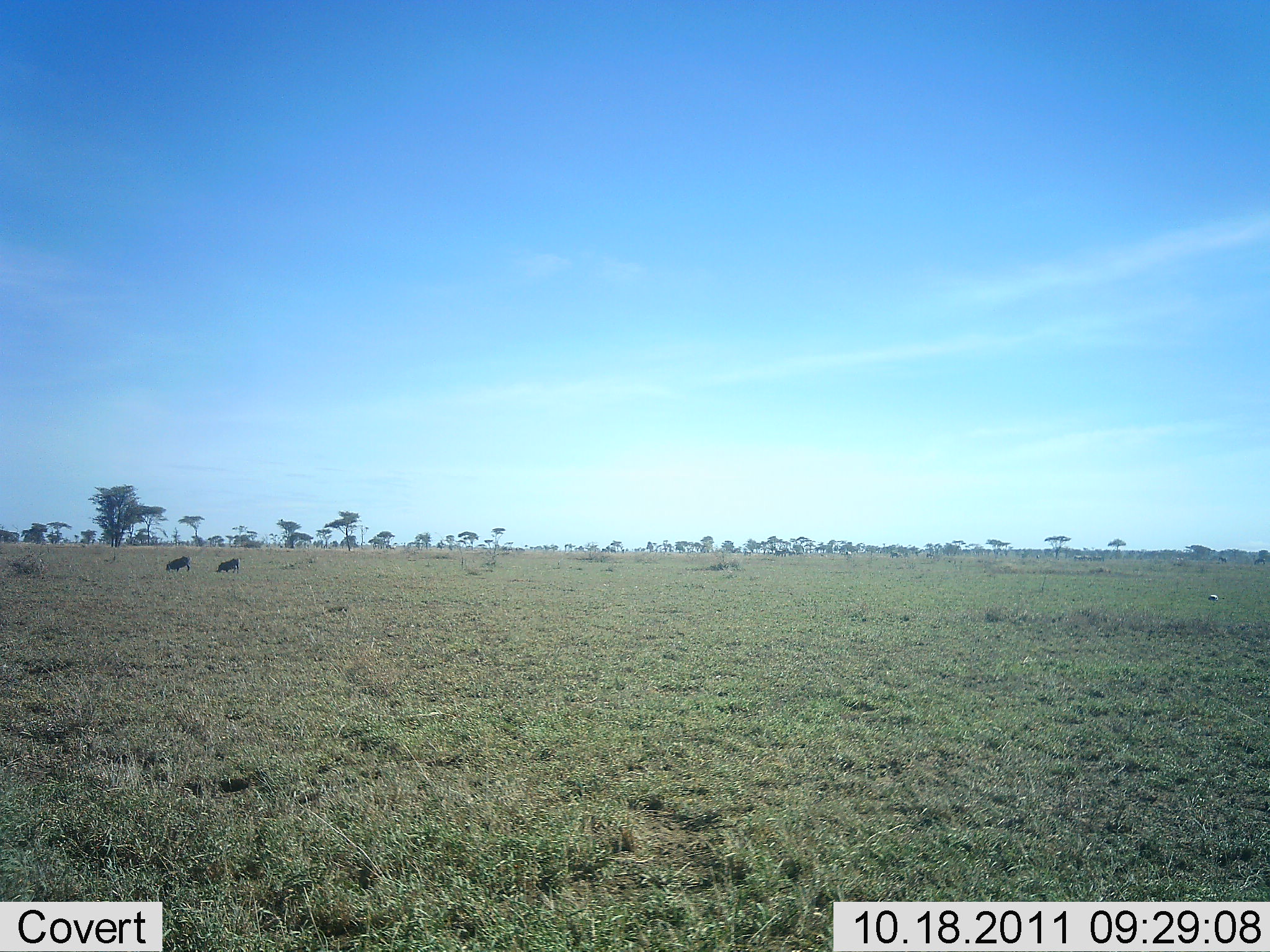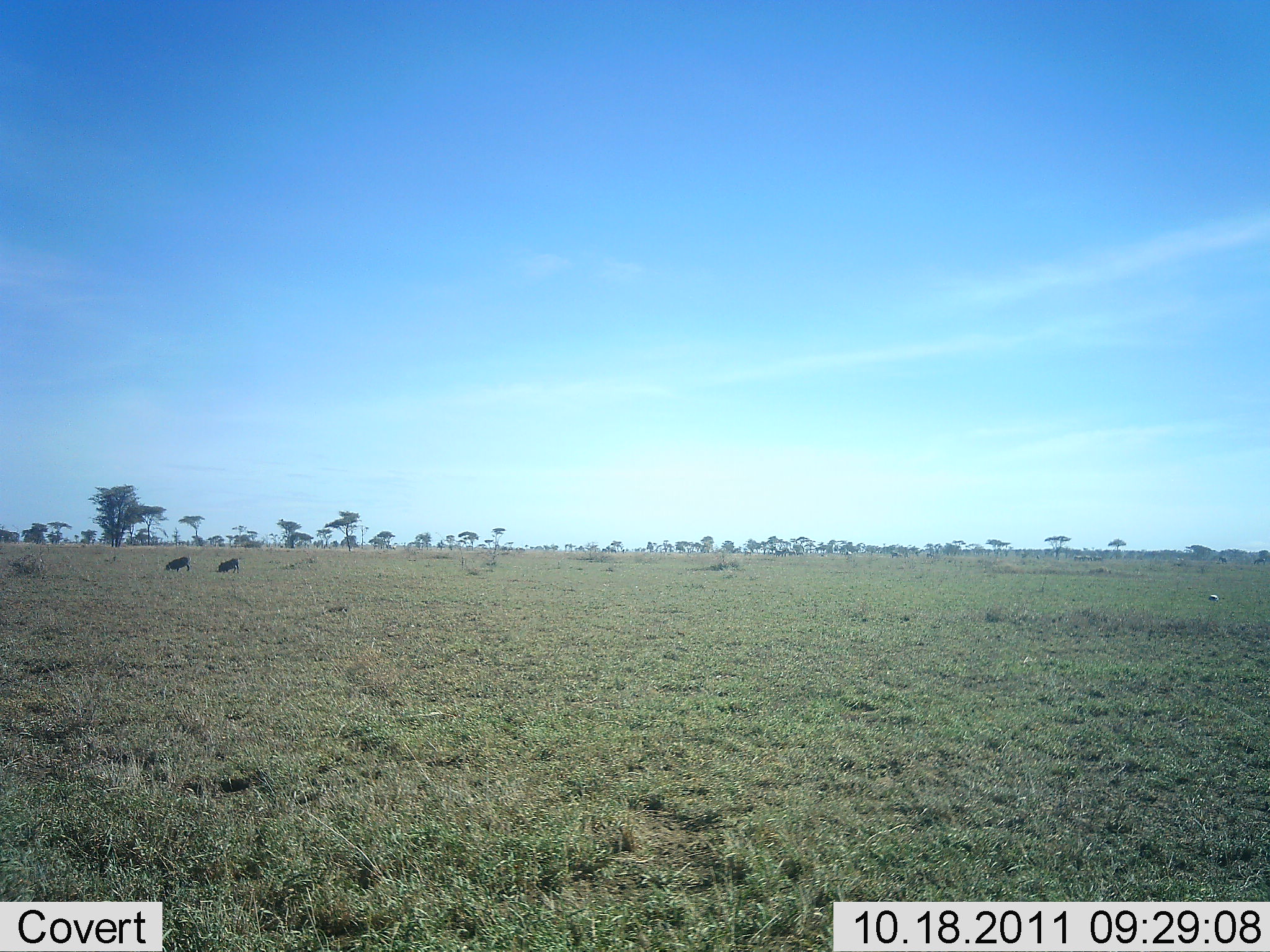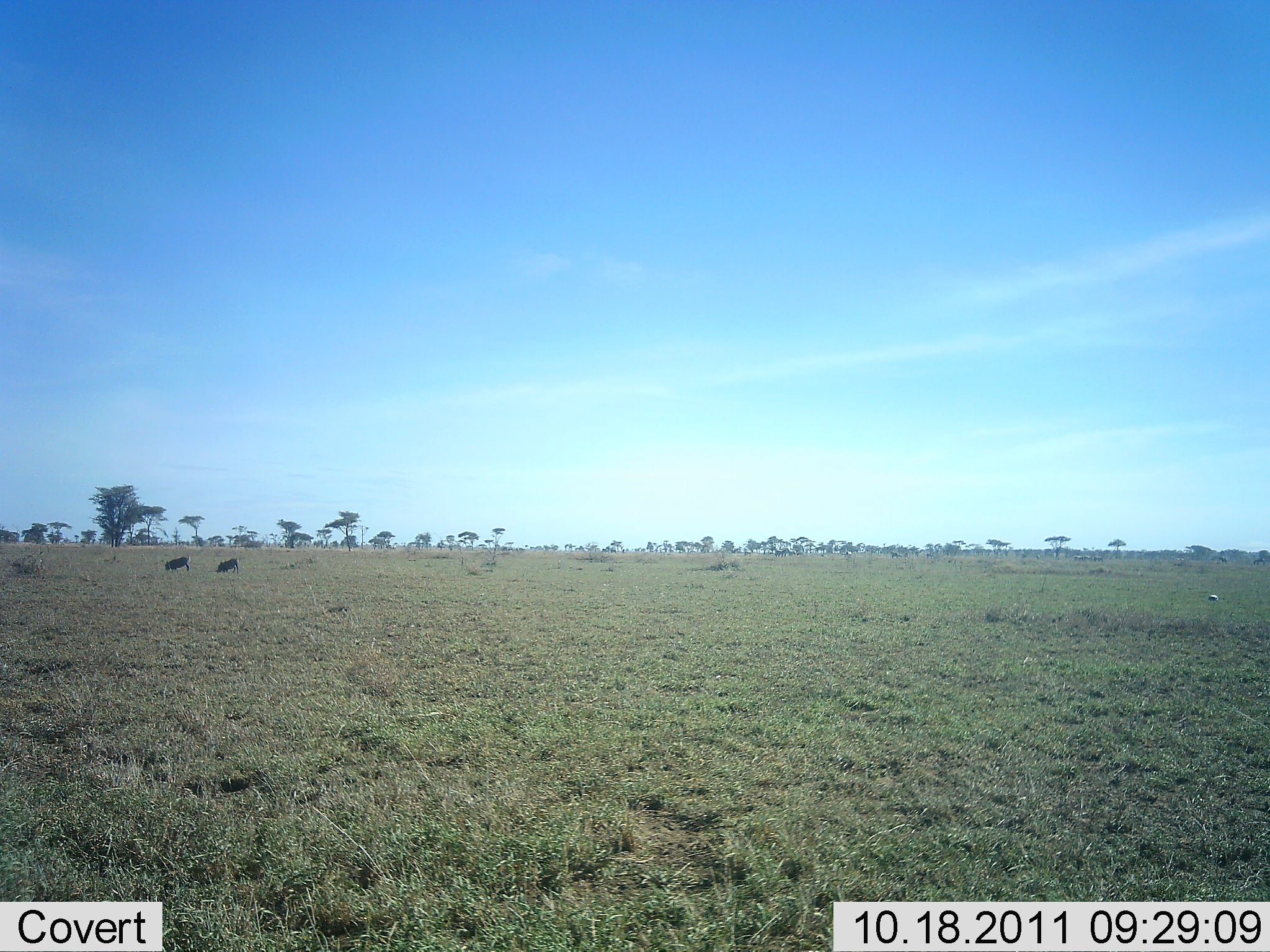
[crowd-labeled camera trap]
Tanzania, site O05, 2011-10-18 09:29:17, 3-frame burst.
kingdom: Animalia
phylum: Chordata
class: Mammalia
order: Artiodactyla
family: Bovidae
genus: Connochaetes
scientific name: Connochaetes taurinus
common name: blue wildebeest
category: wildebeest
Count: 2.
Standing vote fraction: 50%.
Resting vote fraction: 0%.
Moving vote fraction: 0%.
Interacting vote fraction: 0%.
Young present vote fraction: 0%.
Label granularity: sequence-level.